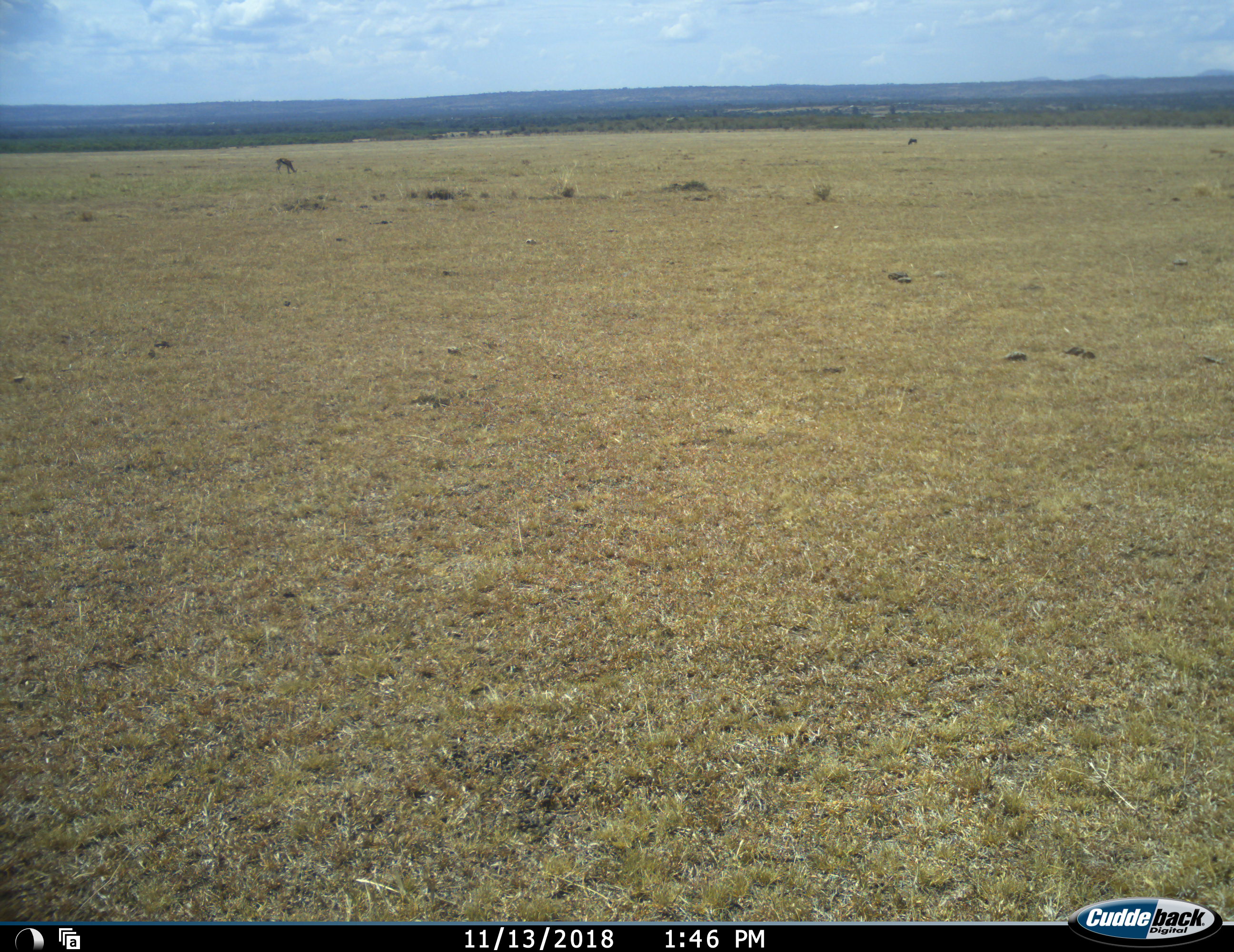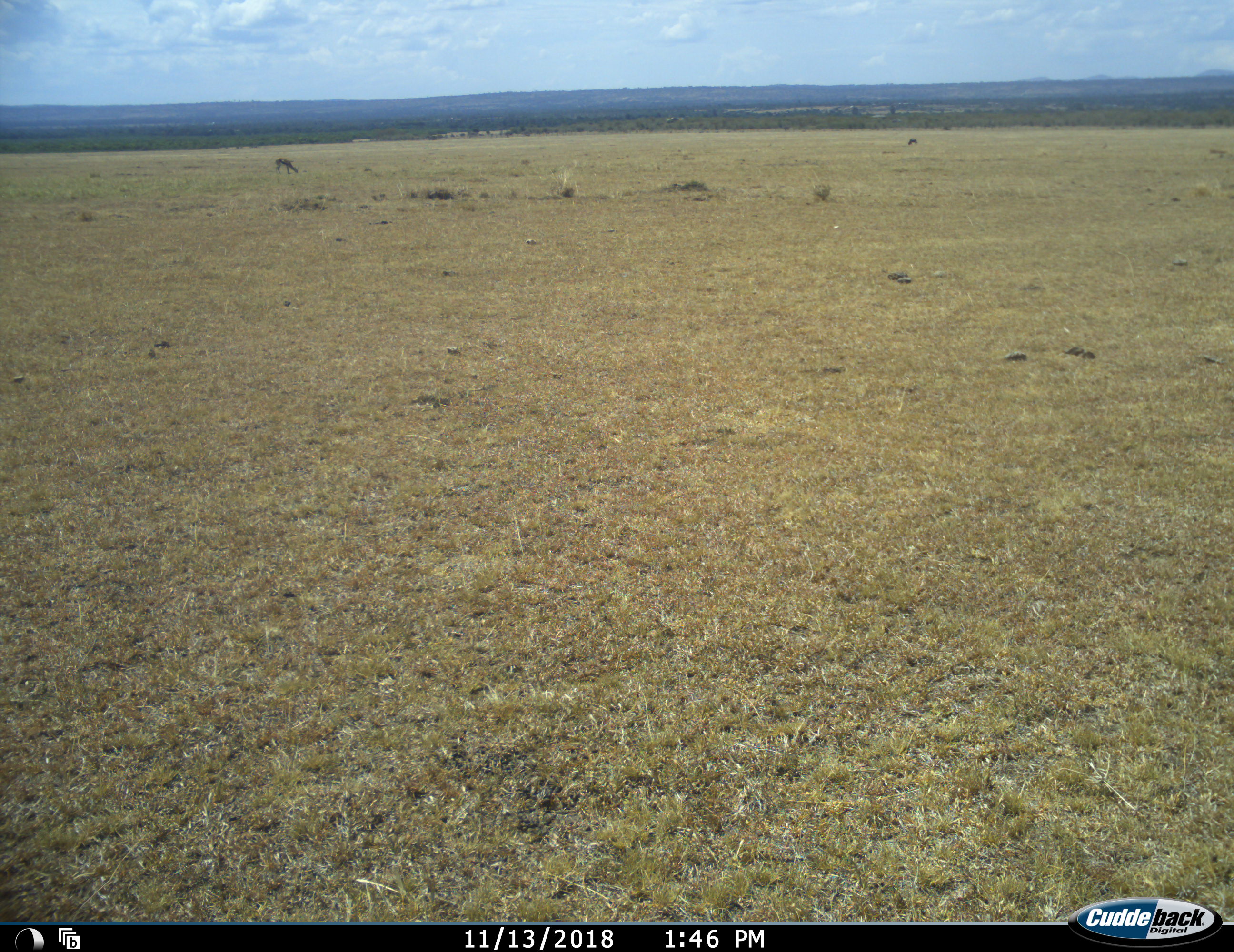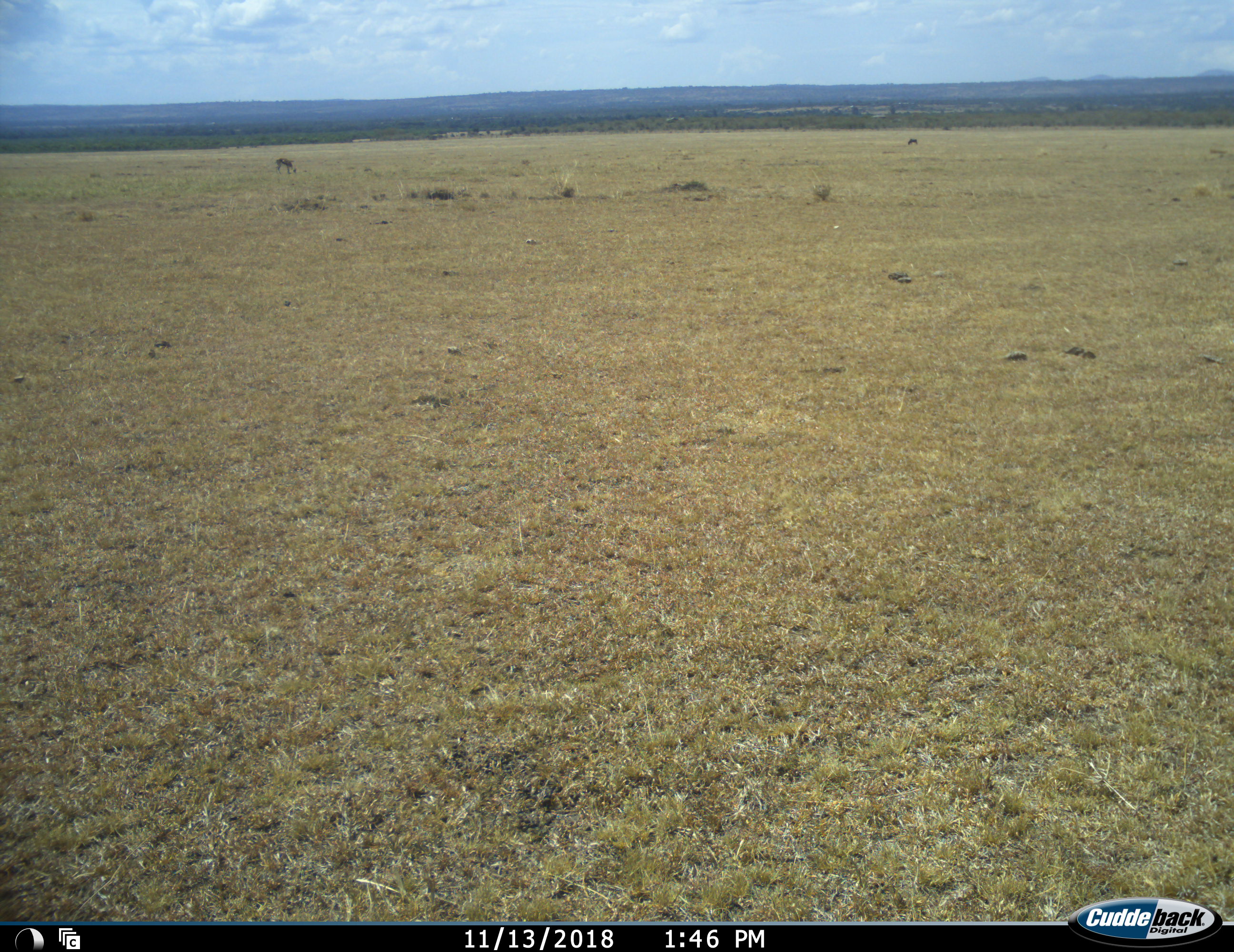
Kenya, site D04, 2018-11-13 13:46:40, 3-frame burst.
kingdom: Animalia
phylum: Chordata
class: Mammalia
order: Artiodactyla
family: Bovidae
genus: Eudorcas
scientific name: Eudorcas thomsonii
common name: thomson's gazelle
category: gazellethomsons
Gazellethomsons (thomson's gazelle) (Eudorcas thomsonii), count 1. Behavior (volunteer vote fractions): standing 20%, resting 0%, moving 20%, interacting 0%. Young present (vote fraction): 0%. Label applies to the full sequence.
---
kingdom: Animalia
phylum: Chordata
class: Mammalia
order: Artiodactyla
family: Bovidae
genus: Connochaetes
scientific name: Connochaetes taurinus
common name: common wildebeest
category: wildebeest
Wildebeest (common wildebeest) (Connochaetes taurinus), count 1. Behavior (volunteer vote fractions): standing 20%, resting 0%, moving 40%, interacting 0%. Young present (vote fraction): 0%. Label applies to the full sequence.